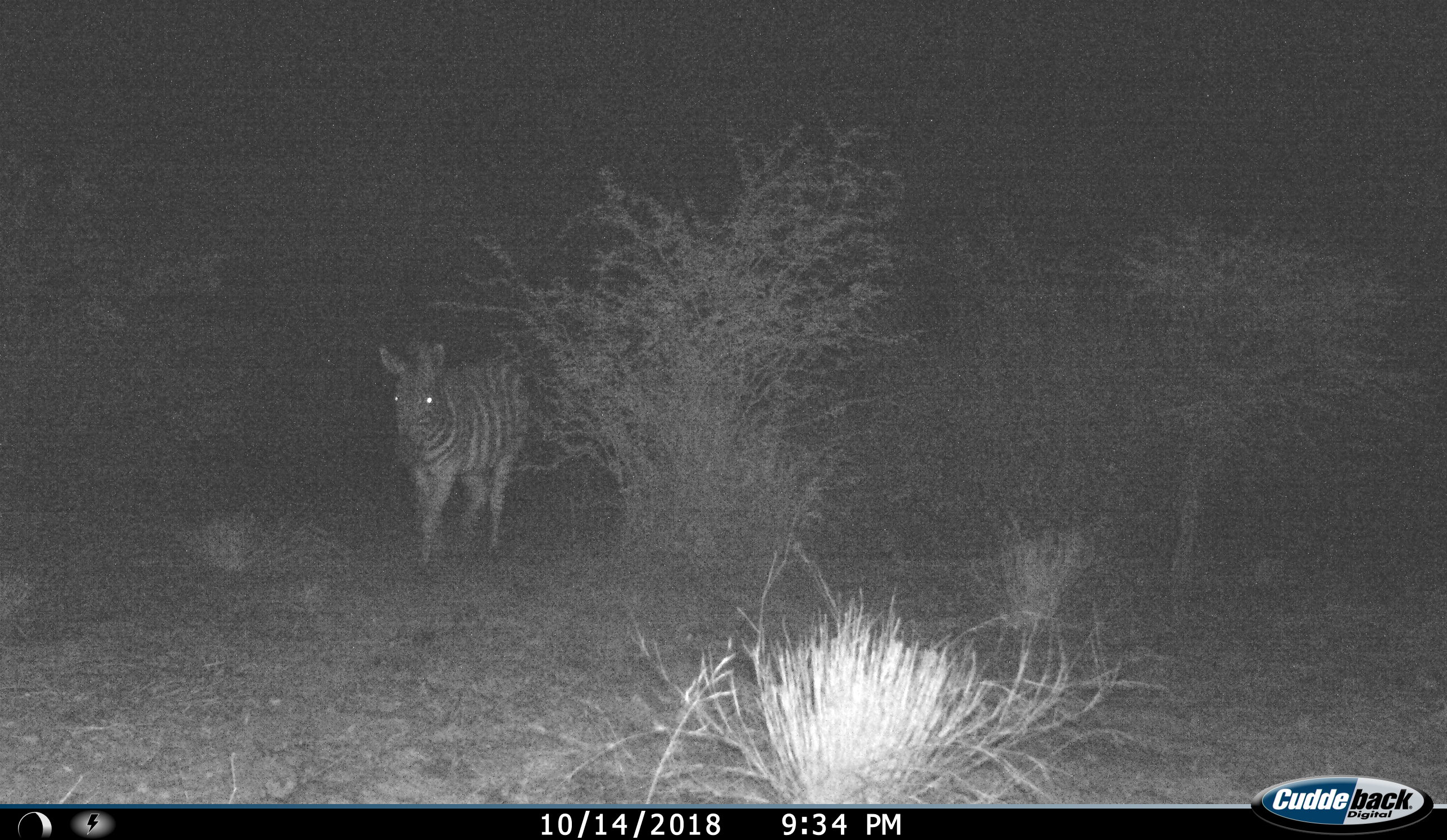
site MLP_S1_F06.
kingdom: Animalia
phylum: Chordata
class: Mammalia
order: Perissodactyla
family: Equidae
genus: Equus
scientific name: Equus quagga burchellii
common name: burchell's zebra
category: zebraburchells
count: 1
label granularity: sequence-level